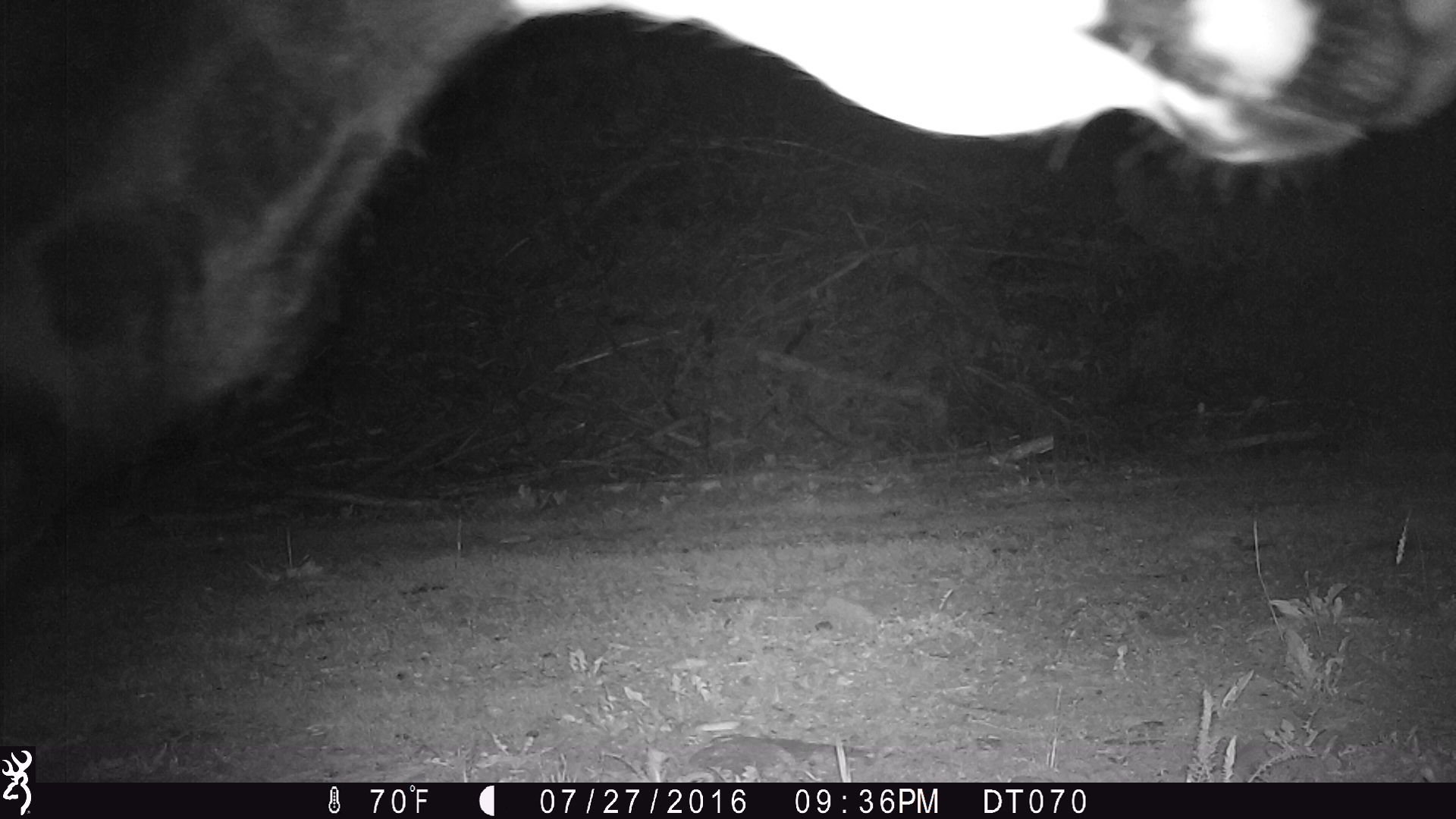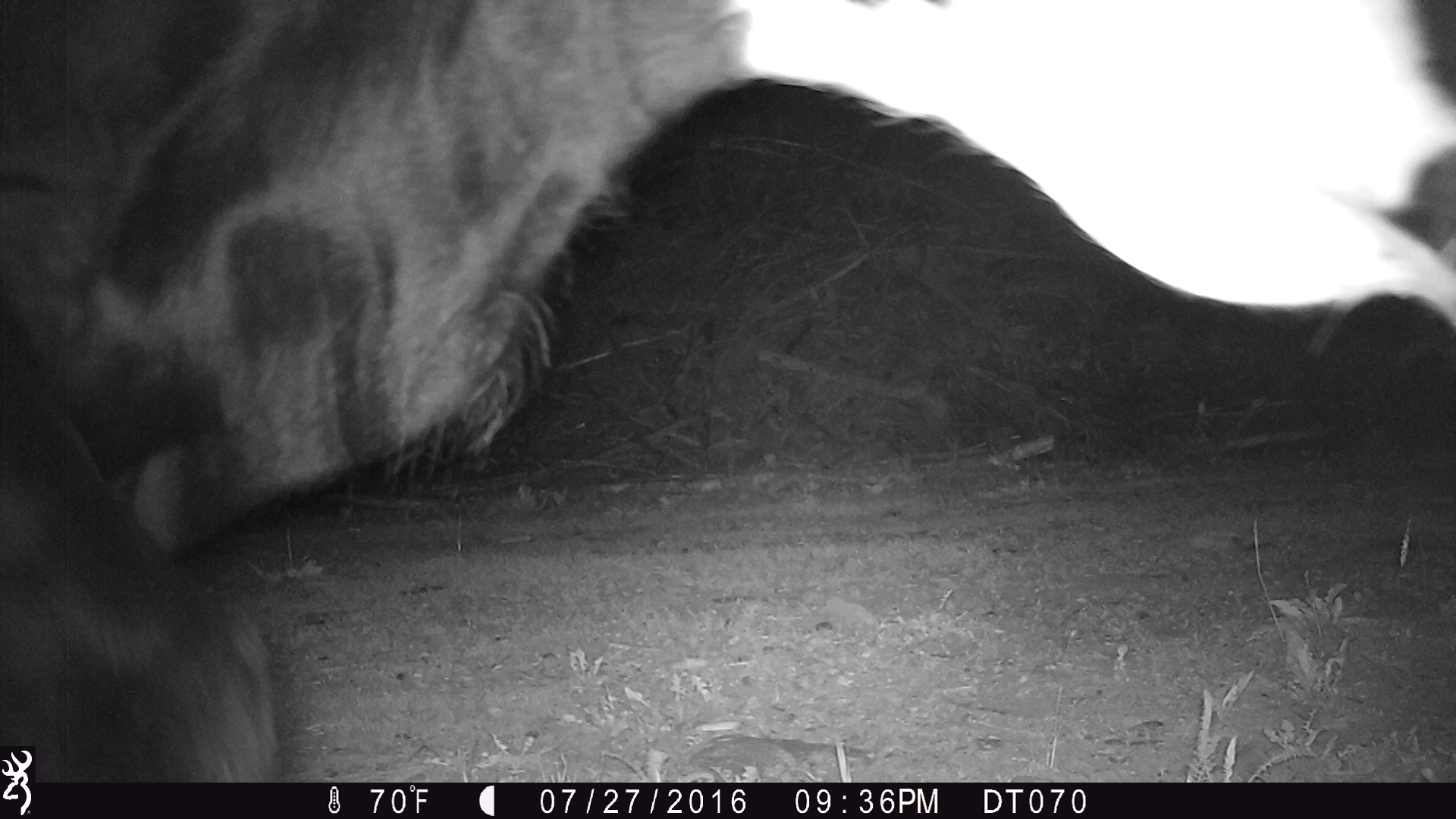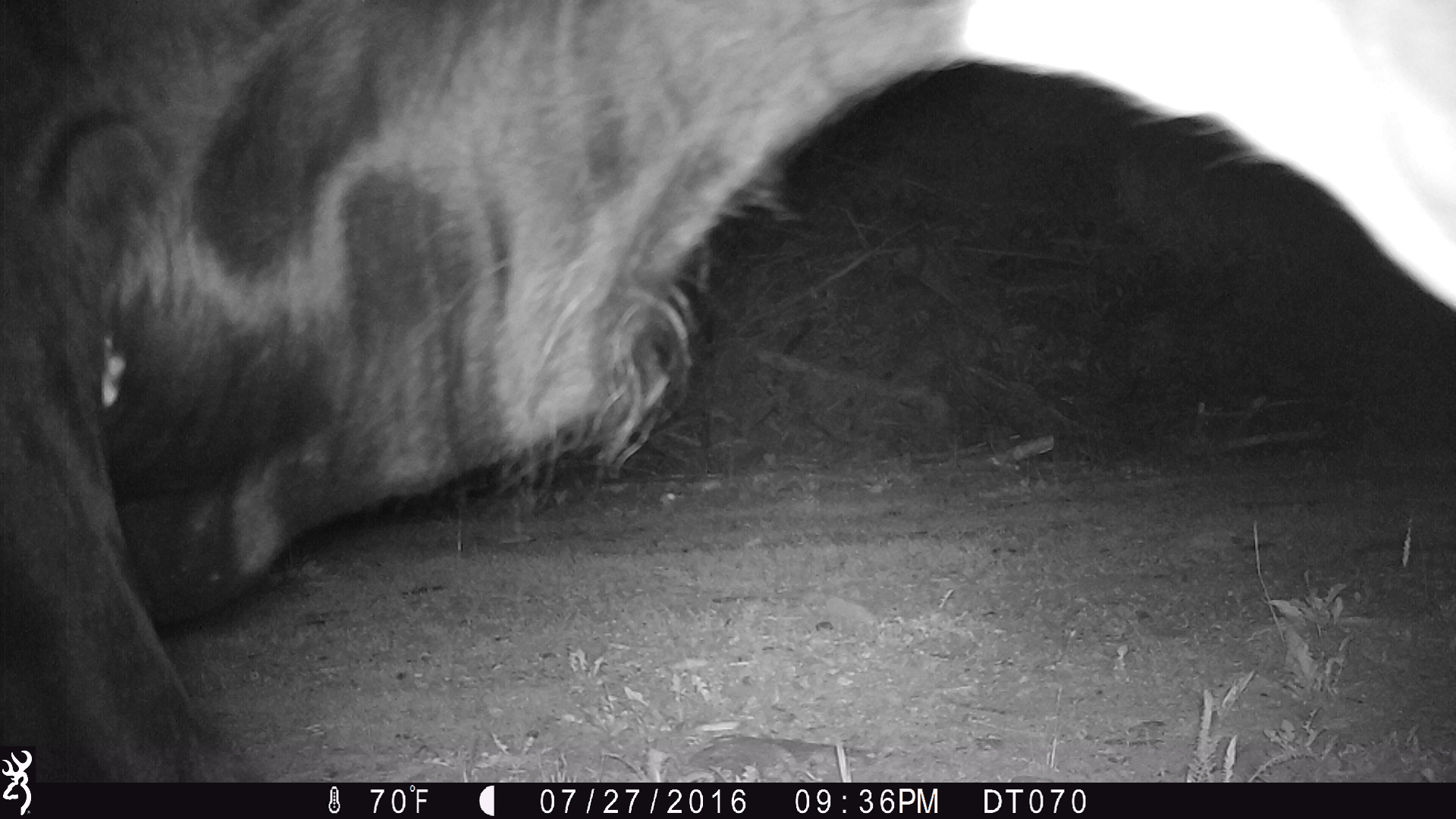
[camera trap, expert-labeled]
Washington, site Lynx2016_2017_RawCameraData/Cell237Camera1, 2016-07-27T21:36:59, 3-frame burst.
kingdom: Animalia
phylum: Chordata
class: Mammalia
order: Artiodactyla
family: Bovidae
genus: Bos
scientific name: Bos taurus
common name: domestic cattle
Domestic cattle (Bos taurus). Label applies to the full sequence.